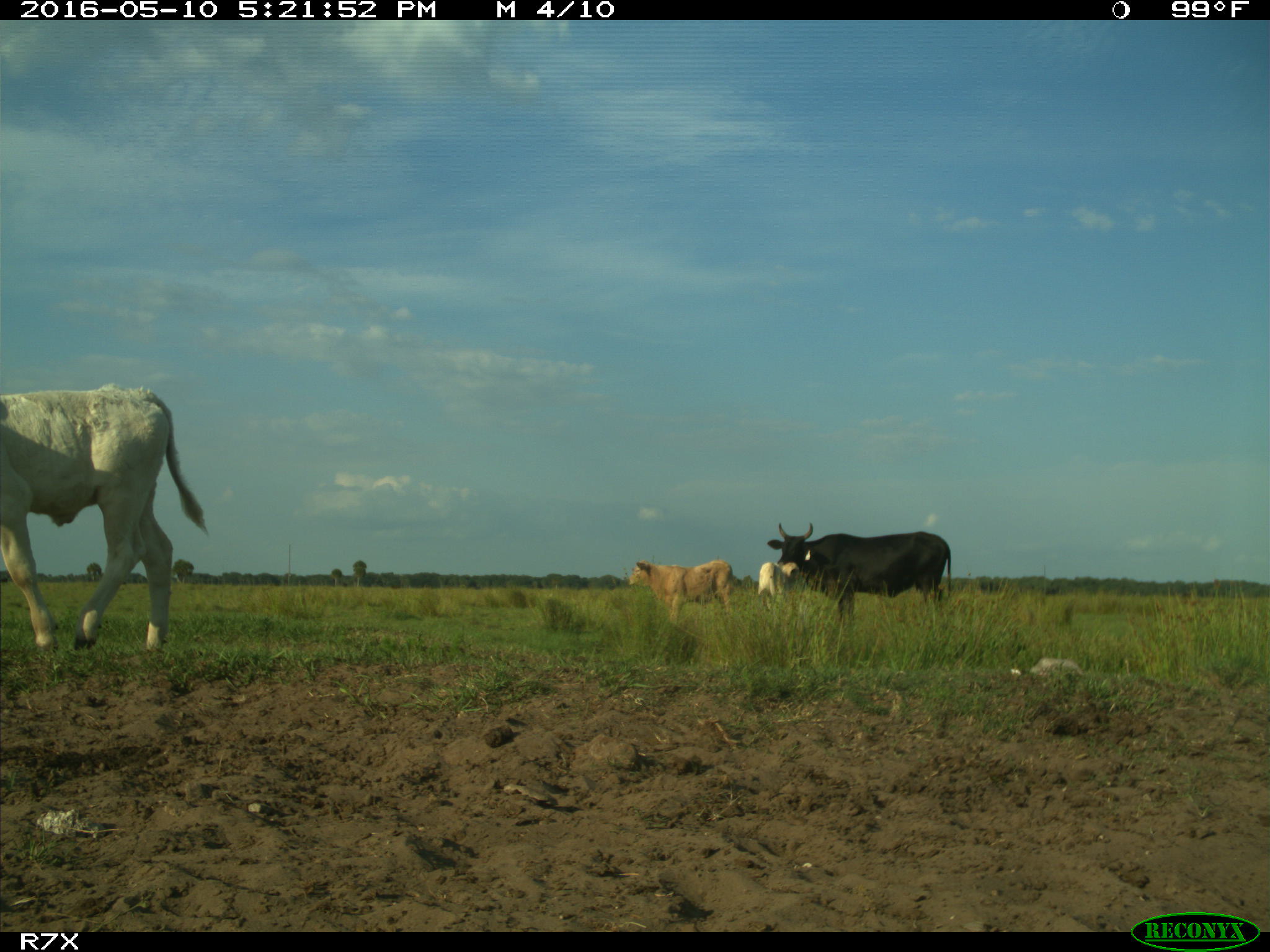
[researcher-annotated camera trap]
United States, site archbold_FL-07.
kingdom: Animalia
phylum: Chordata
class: Mammalia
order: Artiodactyla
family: Bovidae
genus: Bos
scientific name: Bos taurus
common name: domestic cow